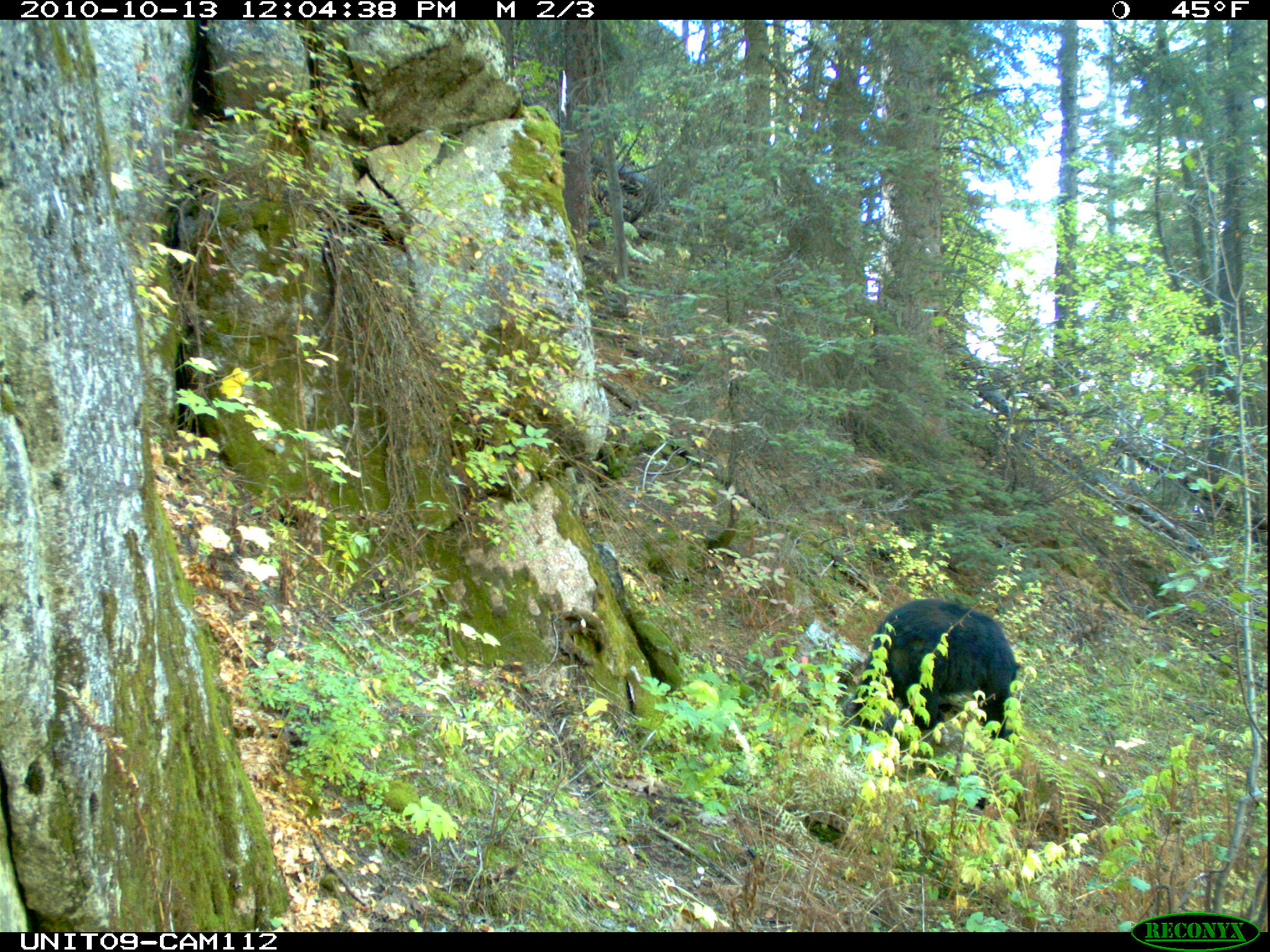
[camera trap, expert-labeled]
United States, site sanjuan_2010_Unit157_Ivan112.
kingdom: Animalia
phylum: Chordata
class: Mammalia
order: Carnivora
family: Ursidae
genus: Ursus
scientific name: Ursus americanus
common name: american black bear